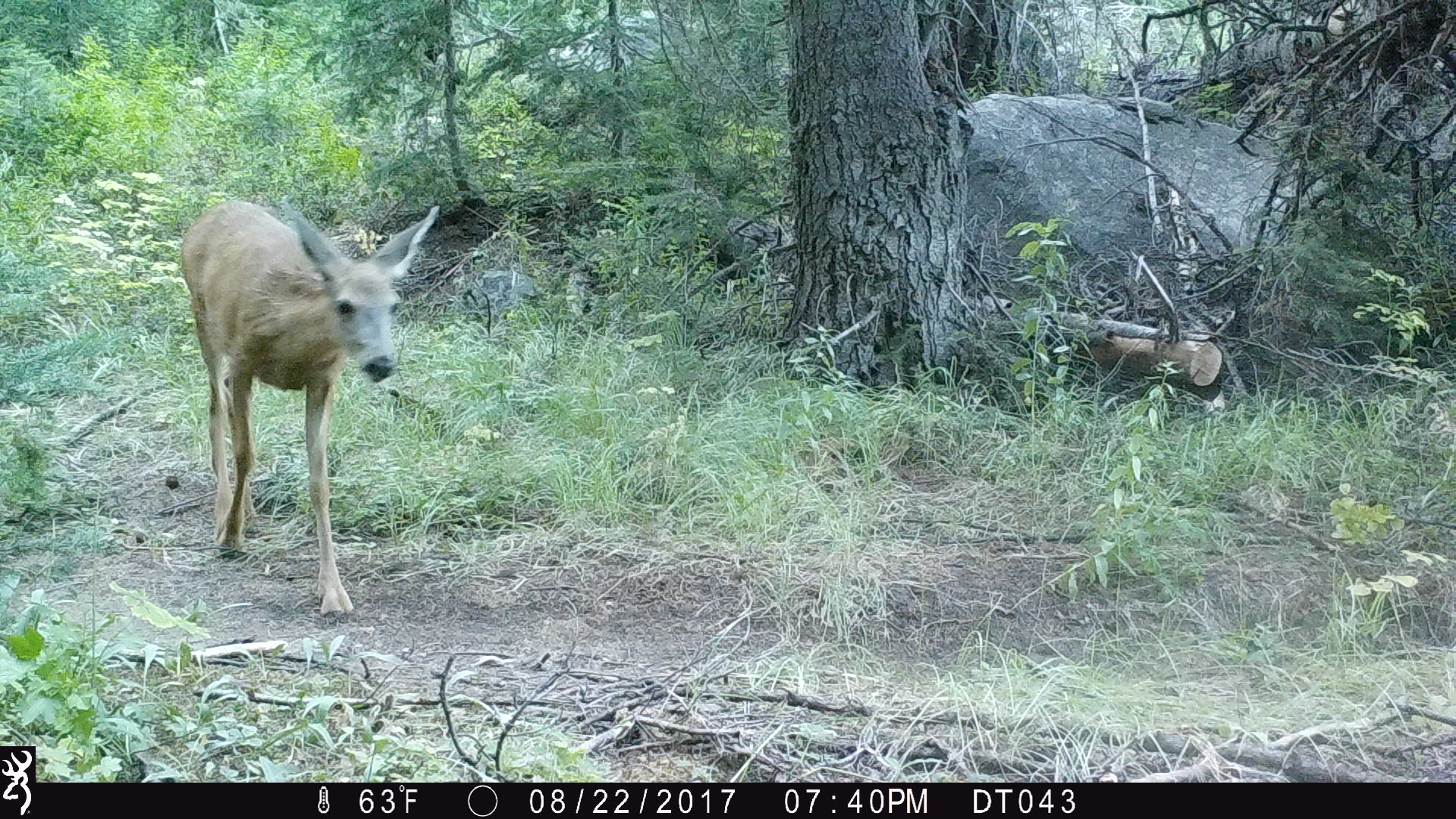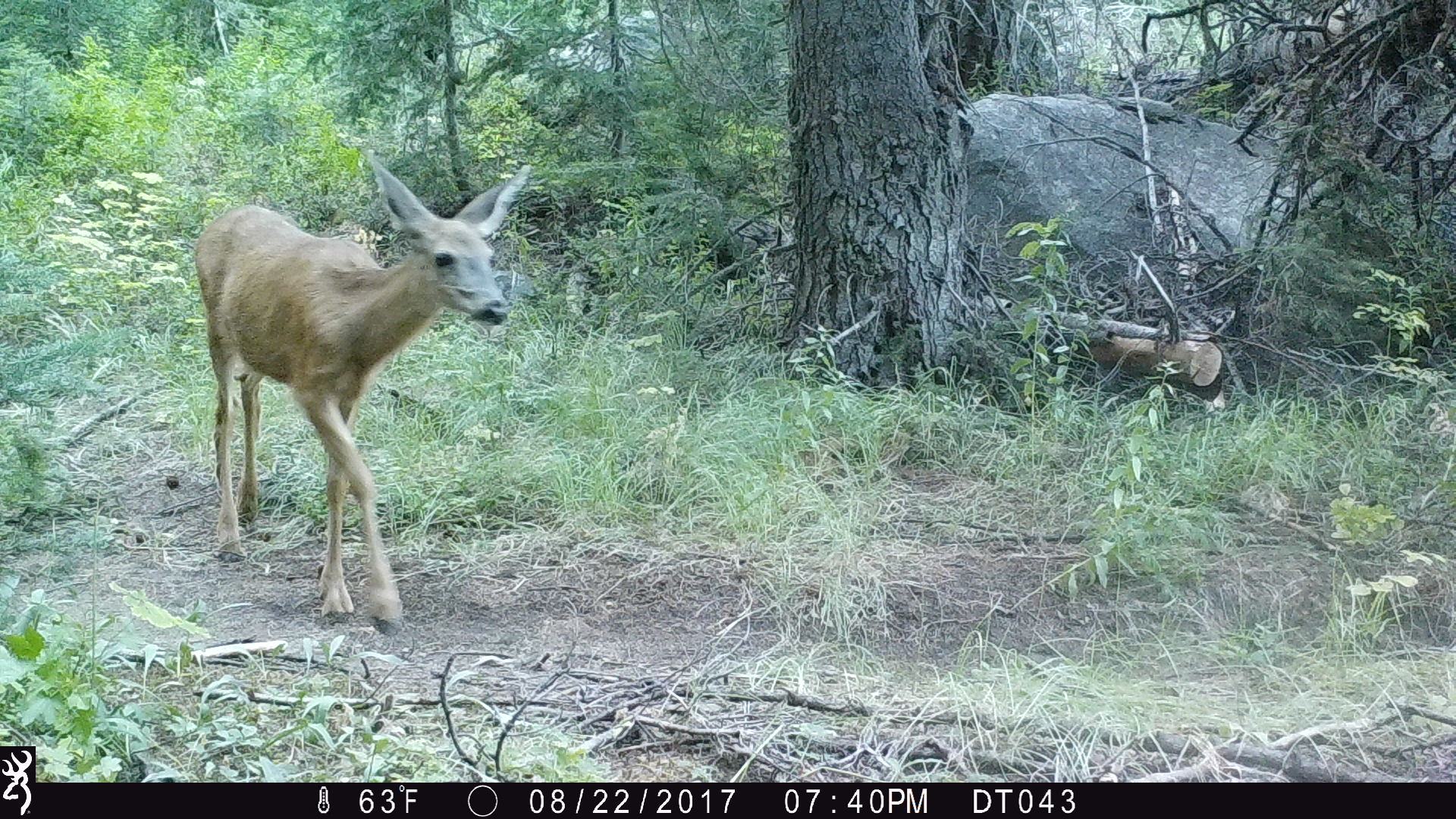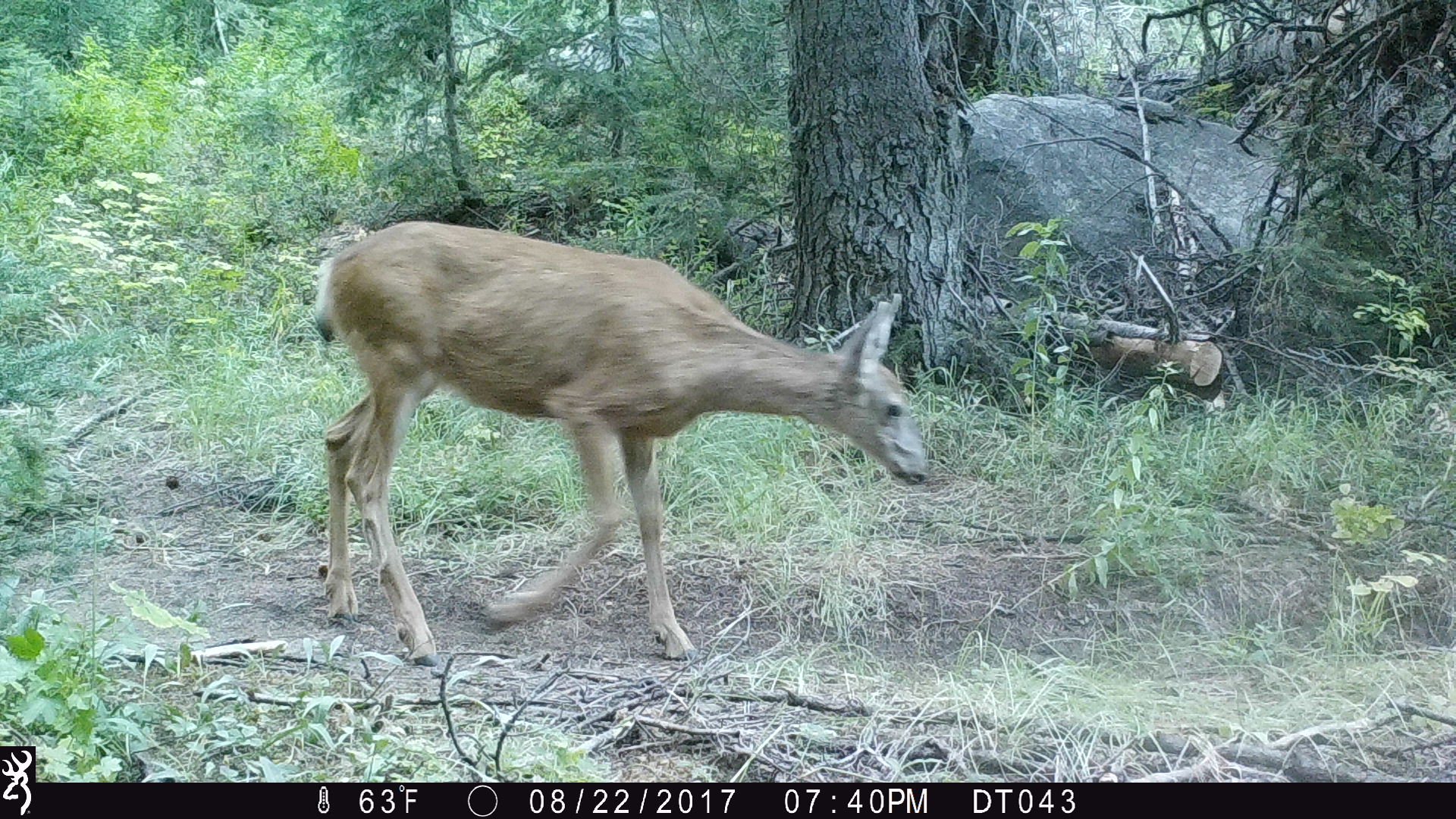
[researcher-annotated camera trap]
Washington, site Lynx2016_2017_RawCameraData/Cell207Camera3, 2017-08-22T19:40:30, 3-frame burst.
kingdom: Animalia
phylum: Chordata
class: Mammalia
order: Artiodactyla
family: Cervidae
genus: Odocoileus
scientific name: Odocoileus hemionus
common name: mule deer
Odocoileus hemionus (mule deer). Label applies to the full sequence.